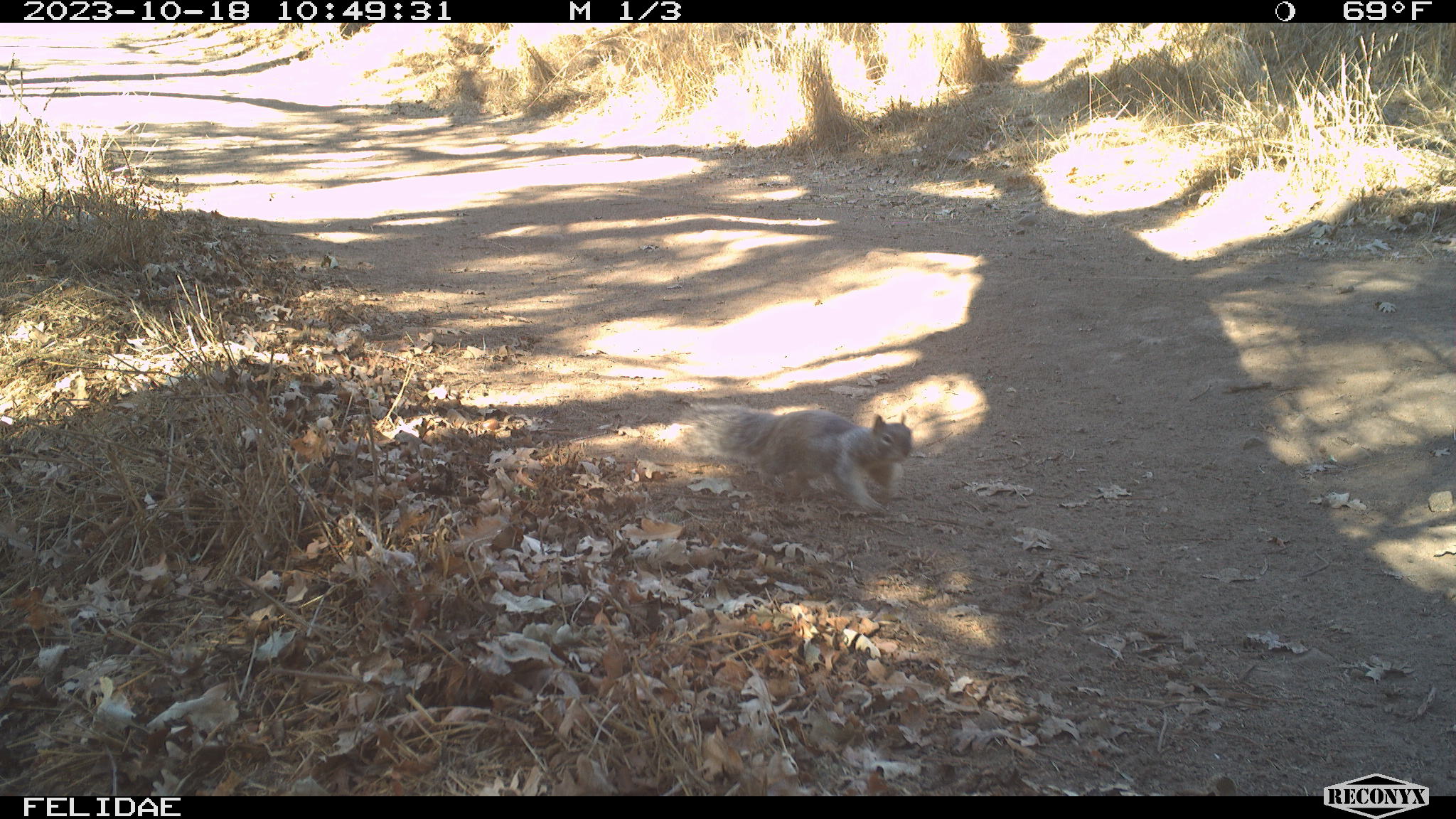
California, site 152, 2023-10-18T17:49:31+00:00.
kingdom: Animalia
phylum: Chordata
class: Mammalia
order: Rodentia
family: Sciuridae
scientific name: Sciuridae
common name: squirrel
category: unknown squirrel